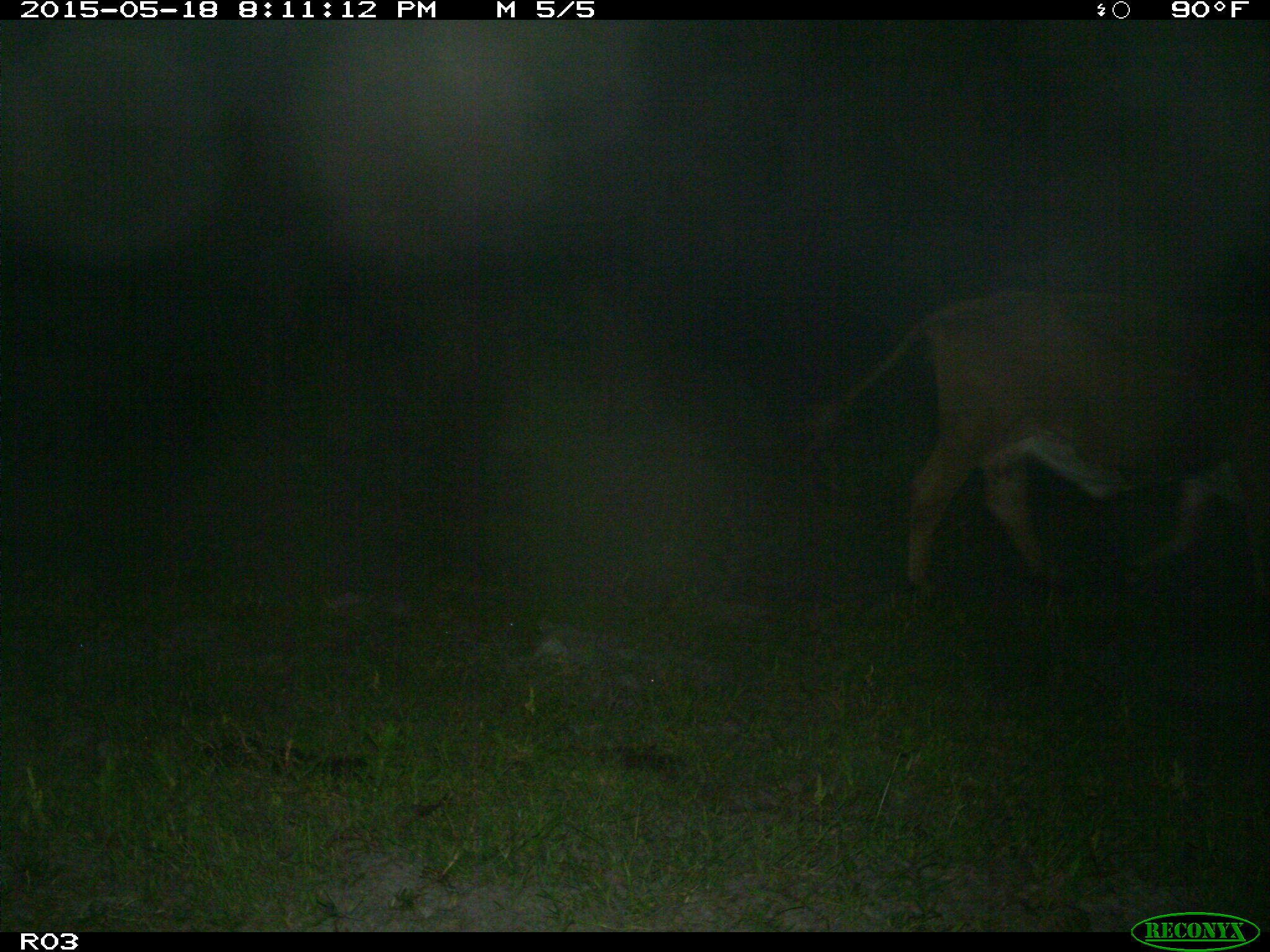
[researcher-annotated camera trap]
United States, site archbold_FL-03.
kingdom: Animalia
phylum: Chordata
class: Mammalia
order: Artiodactyla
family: Bovidae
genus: Bos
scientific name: Bos taurus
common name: domestic cow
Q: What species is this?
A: Bos taurus (domestic cow).